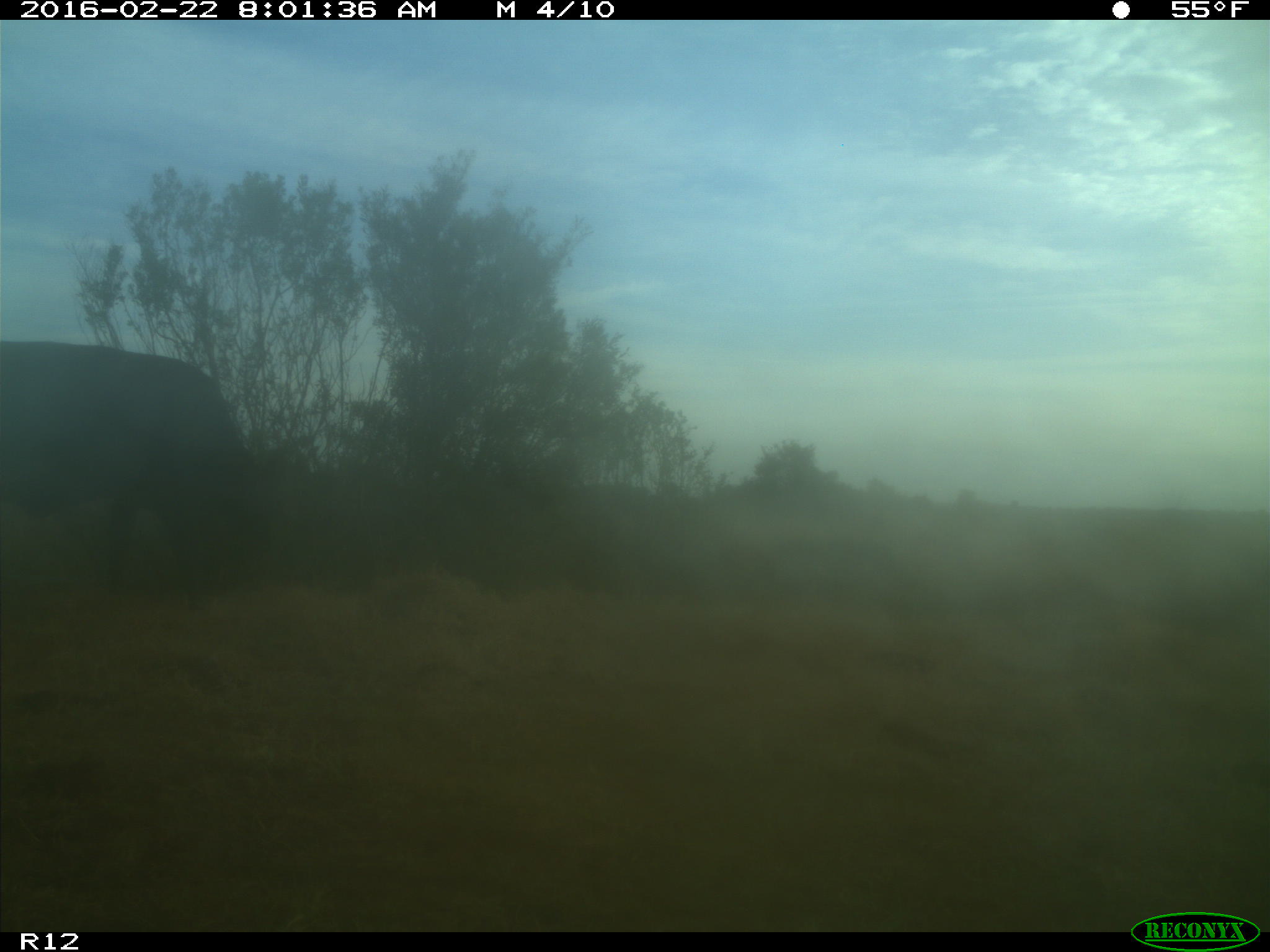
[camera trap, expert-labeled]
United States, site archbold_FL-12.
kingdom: Animalia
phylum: Chordata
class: Mammalia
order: Artiodactyla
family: Bovidae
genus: Bos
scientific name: Bos taurus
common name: domestic cow